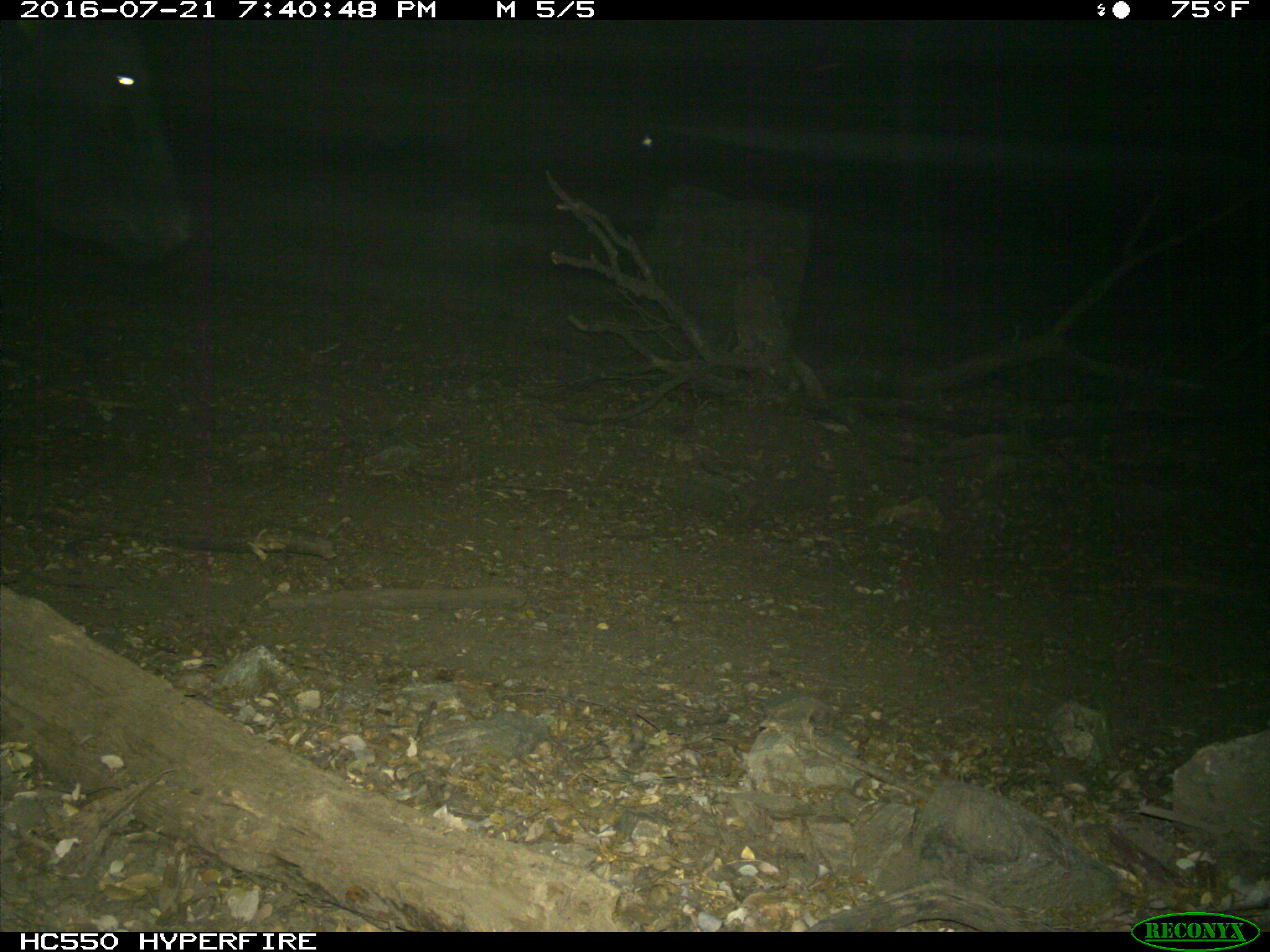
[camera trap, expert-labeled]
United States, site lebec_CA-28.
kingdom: Animalia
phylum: Chordata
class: Mammalia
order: Artiodactyla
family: Bovidae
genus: Bos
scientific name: Bos taurus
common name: domestic cow